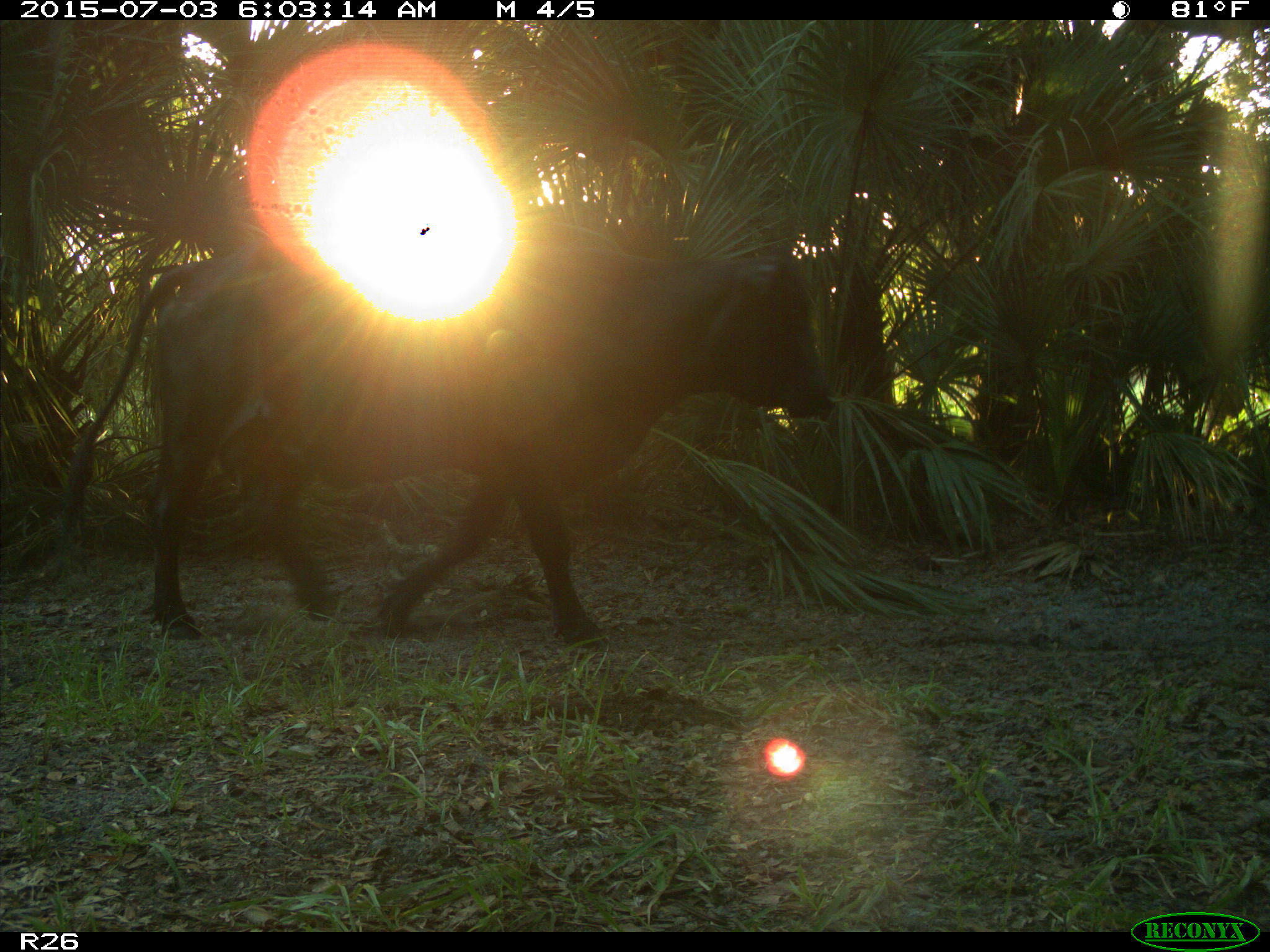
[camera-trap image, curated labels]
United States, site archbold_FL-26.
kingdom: Animalia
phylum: Chordata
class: Mammalia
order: Artiodactyla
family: Bovidae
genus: Bos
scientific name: Bos taurus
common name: domestic cow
Bos taurus (domestic cow).